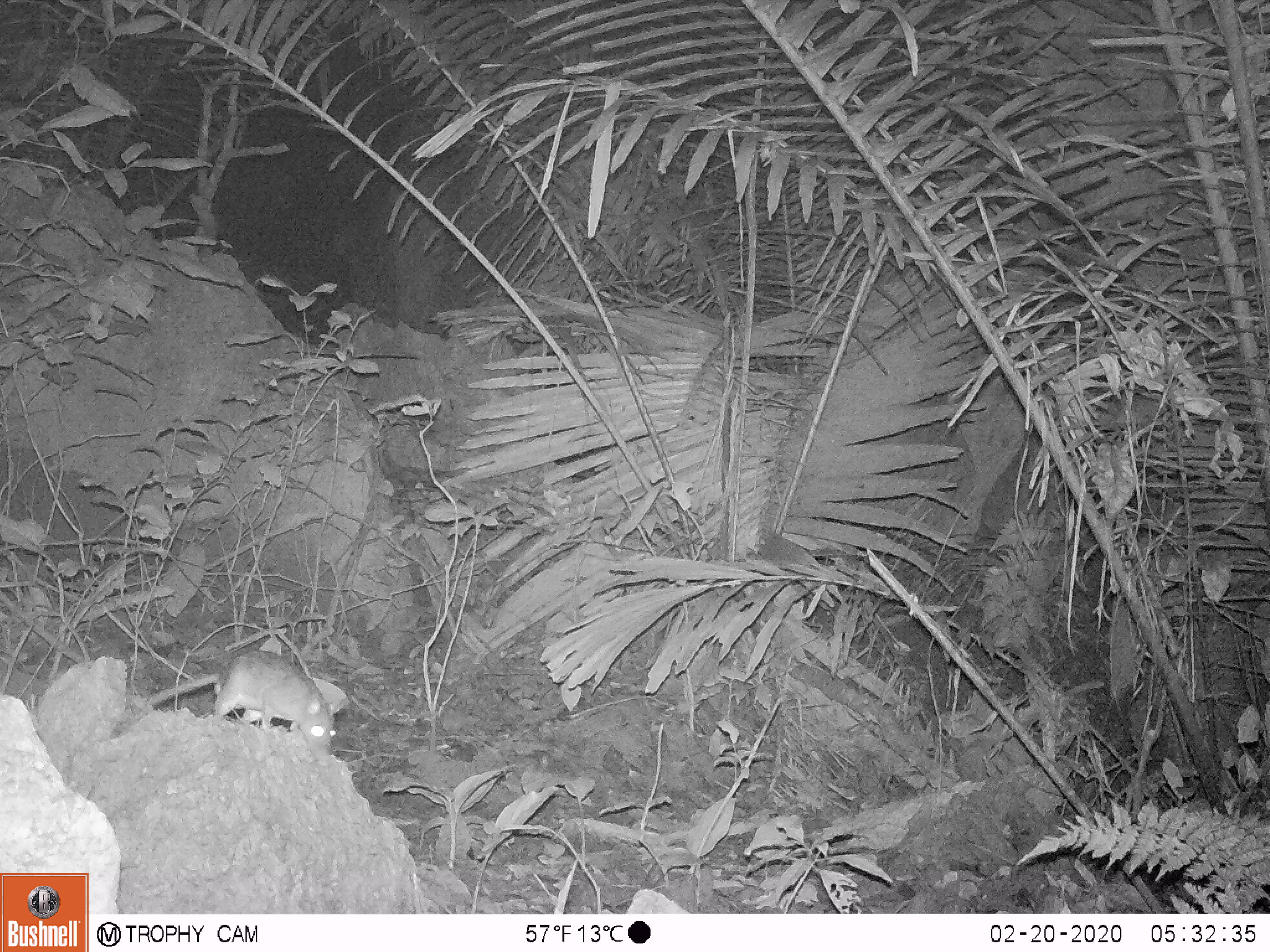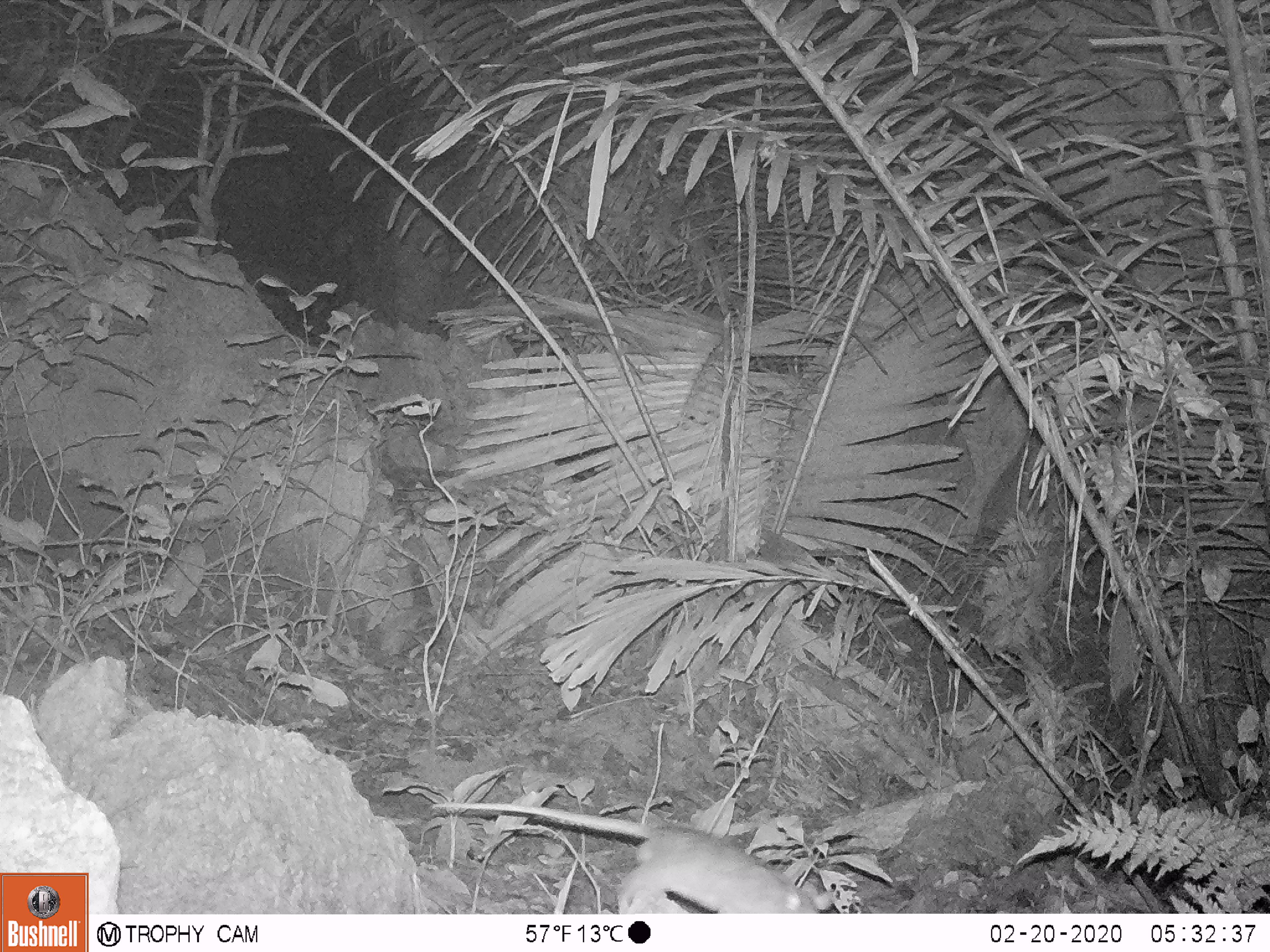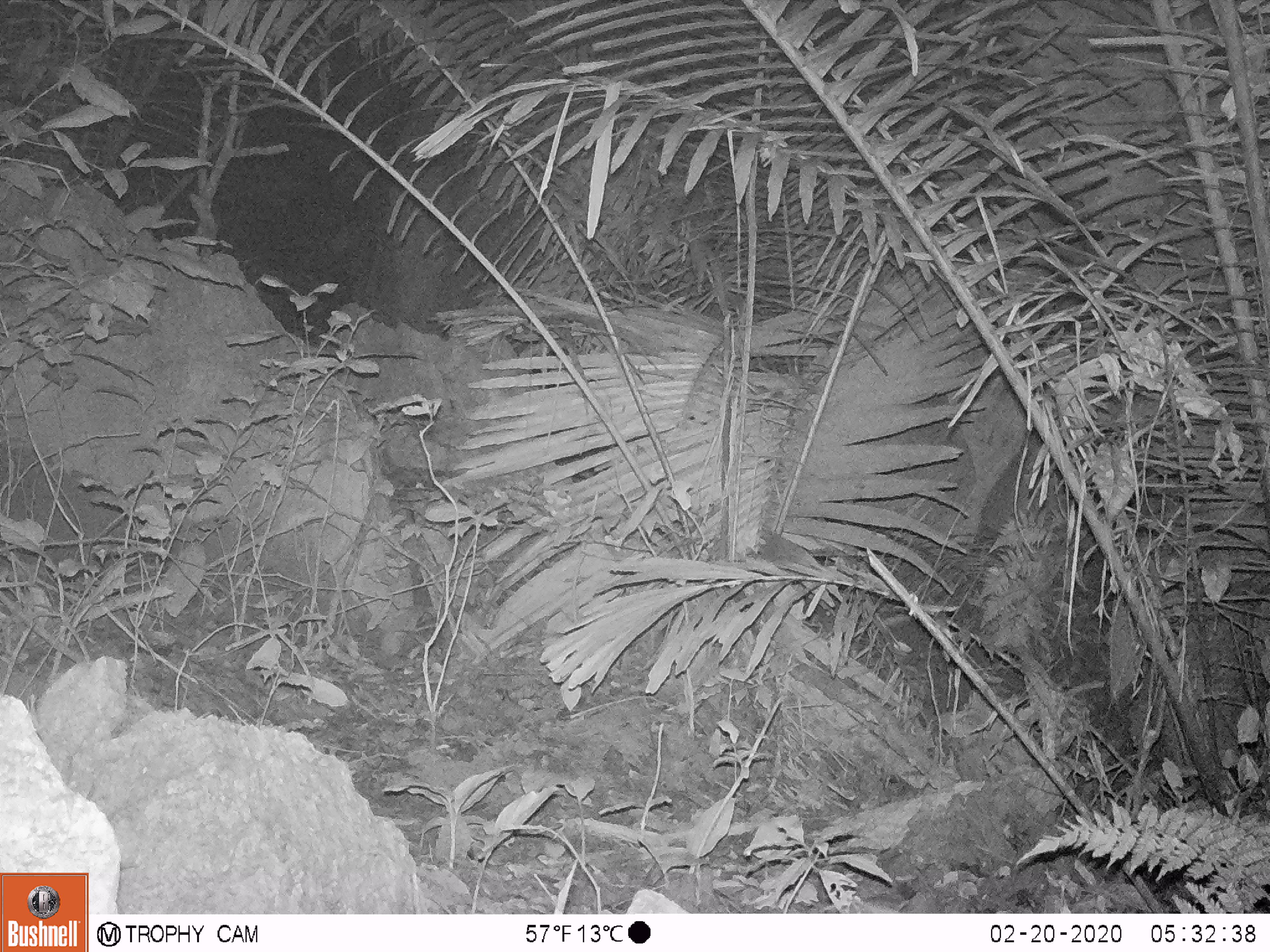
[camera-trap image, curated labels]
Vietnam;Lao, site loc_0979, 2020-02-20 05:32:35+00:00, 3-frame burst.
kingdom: Animalia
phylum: Chordata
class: Mammalia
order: Rodentia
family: Muridae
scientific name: Muridae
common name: old-world mice and rats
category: unidentified murid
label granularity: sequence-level